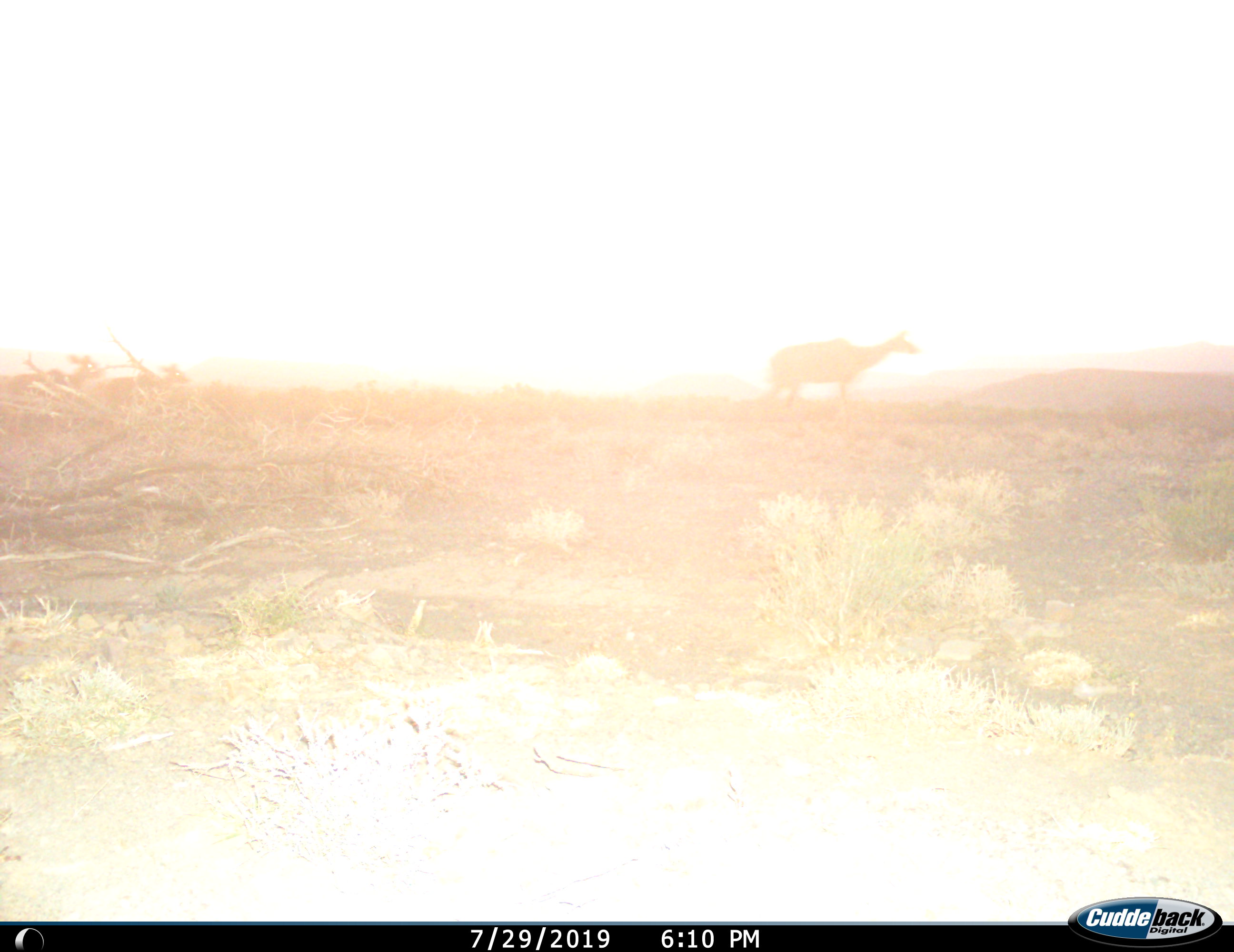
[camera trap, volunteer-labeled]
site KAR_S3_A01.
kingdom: Animalia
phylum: Chordata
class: Mammalia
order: Artiodactyla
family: Bovidae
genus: Tragelaphus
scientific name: Tragelaphus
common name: kudu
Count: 1.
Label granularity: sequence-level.